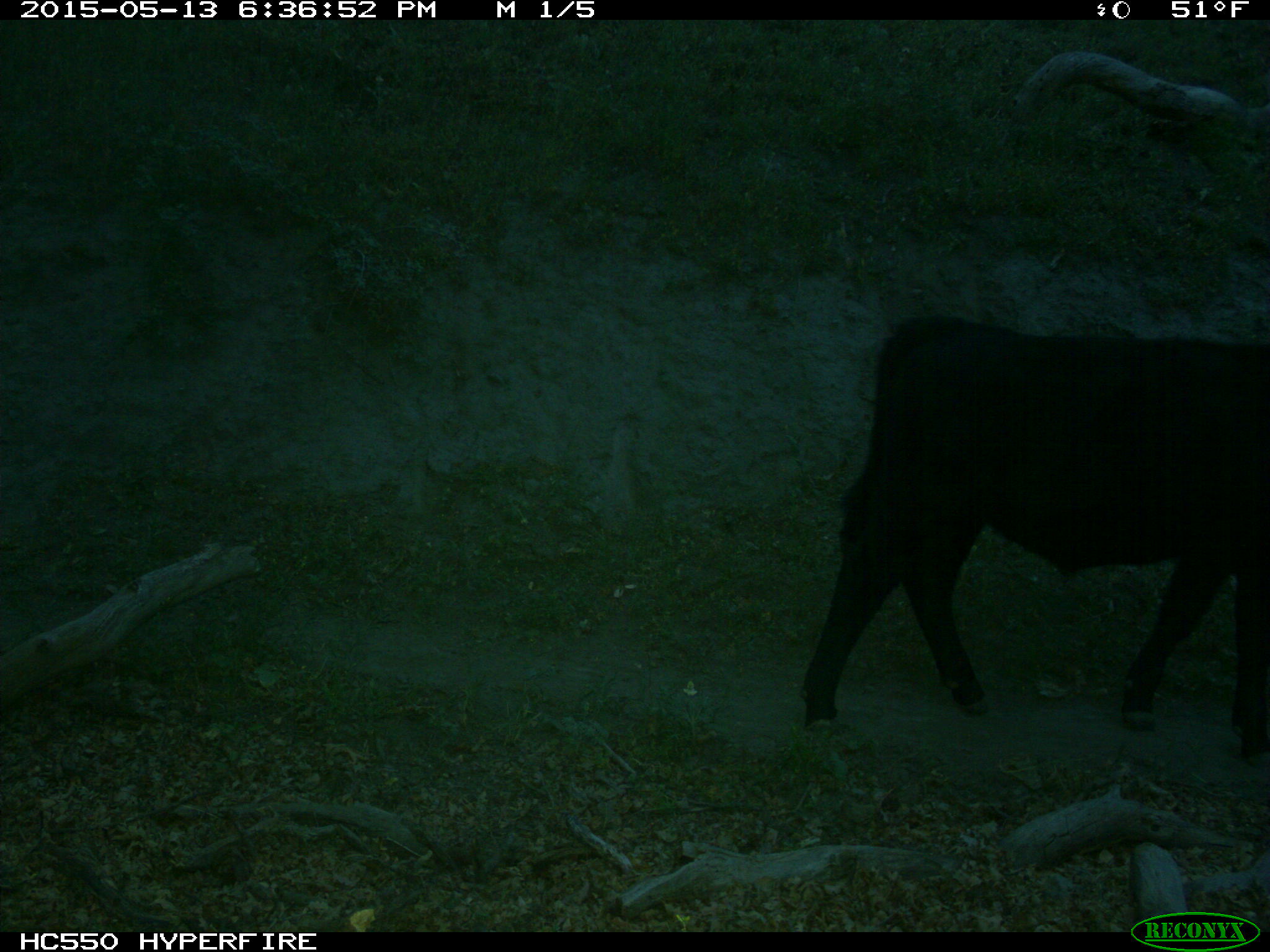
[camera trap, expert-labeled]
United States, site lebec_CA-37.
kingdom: Animalia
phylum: Chordata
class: Mammalia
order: Artiodactyla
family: Bovidae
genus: Bos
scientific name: Bos taurus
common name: domestic cow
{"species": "Bos taurus (domestic cow)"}